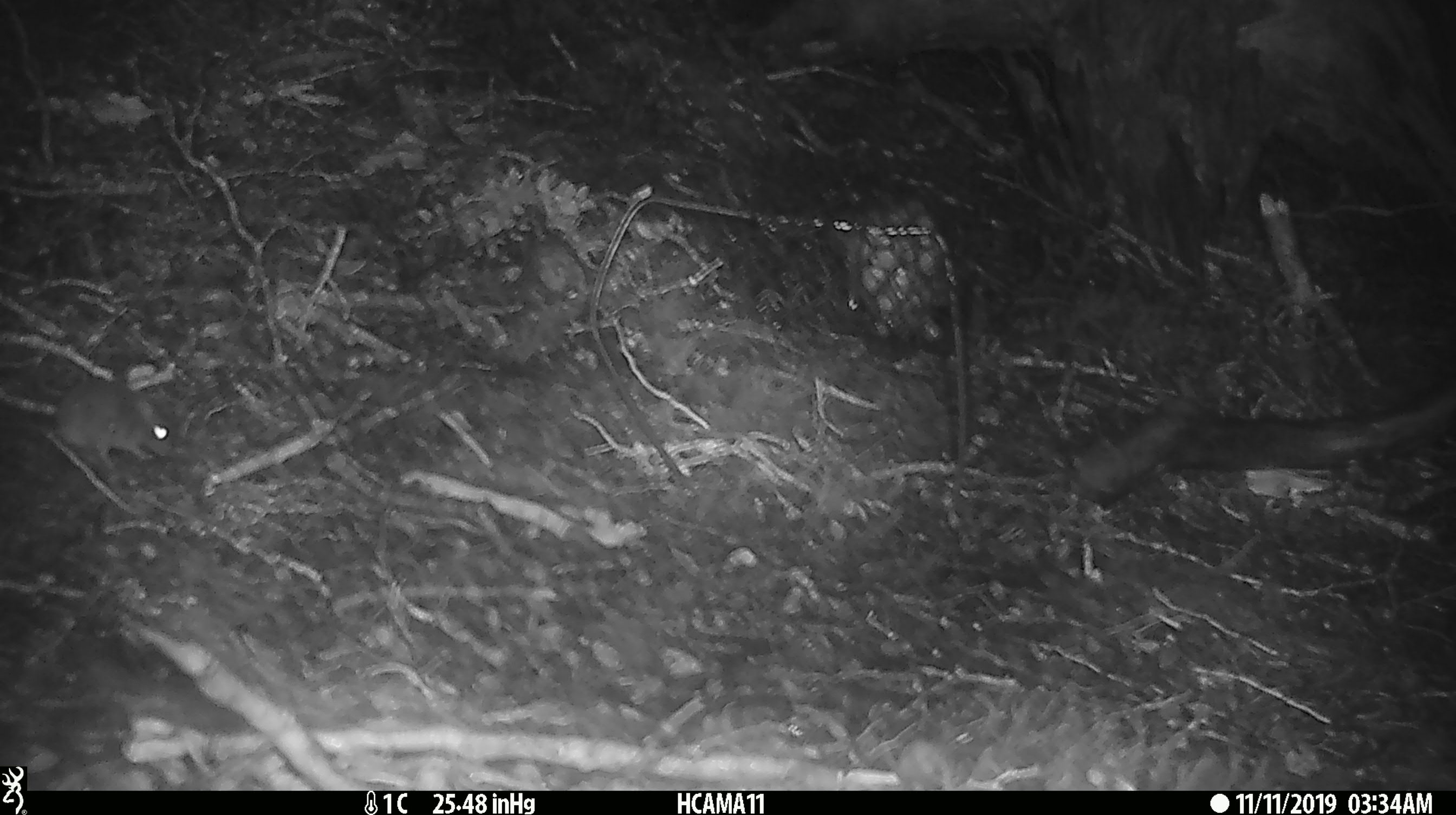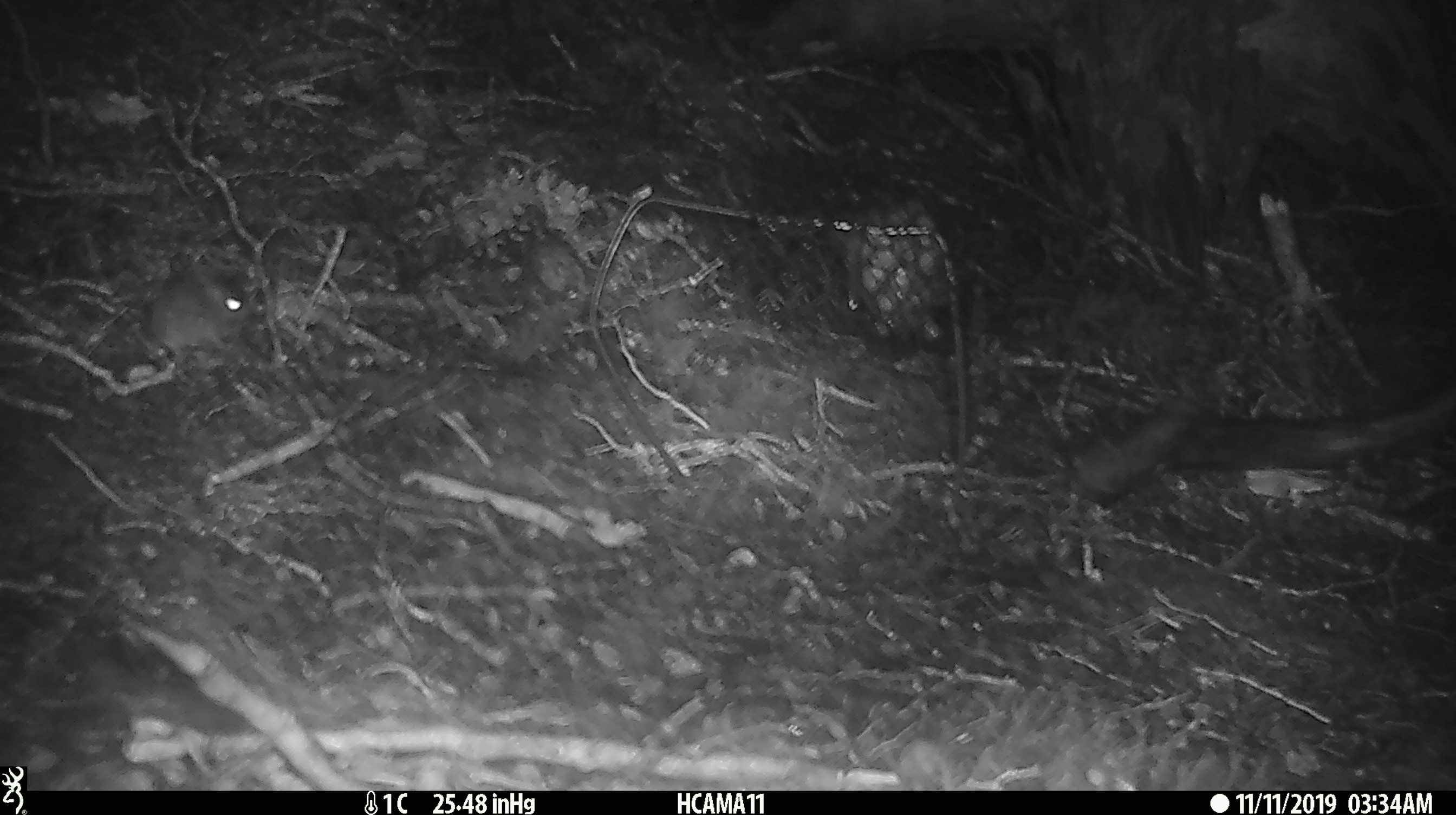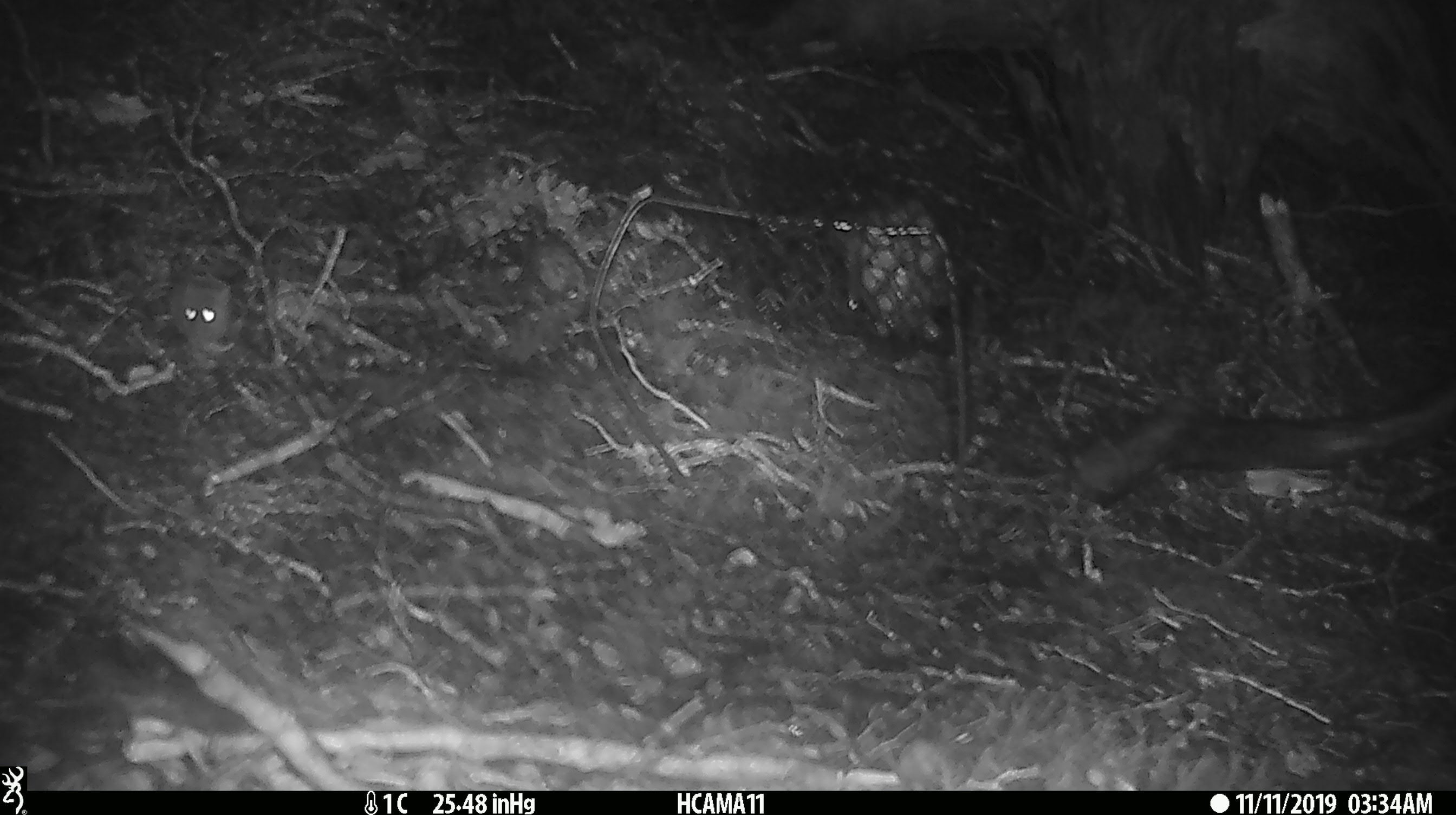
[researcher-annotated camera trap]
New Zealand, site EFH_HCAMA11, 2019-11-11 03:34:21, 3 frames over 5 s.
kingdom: Animalia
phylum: Chordata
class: Mammalia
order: Rodentia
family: Muridae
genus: Mus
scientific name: Mus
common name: mouse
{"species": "mouse (Mus)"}